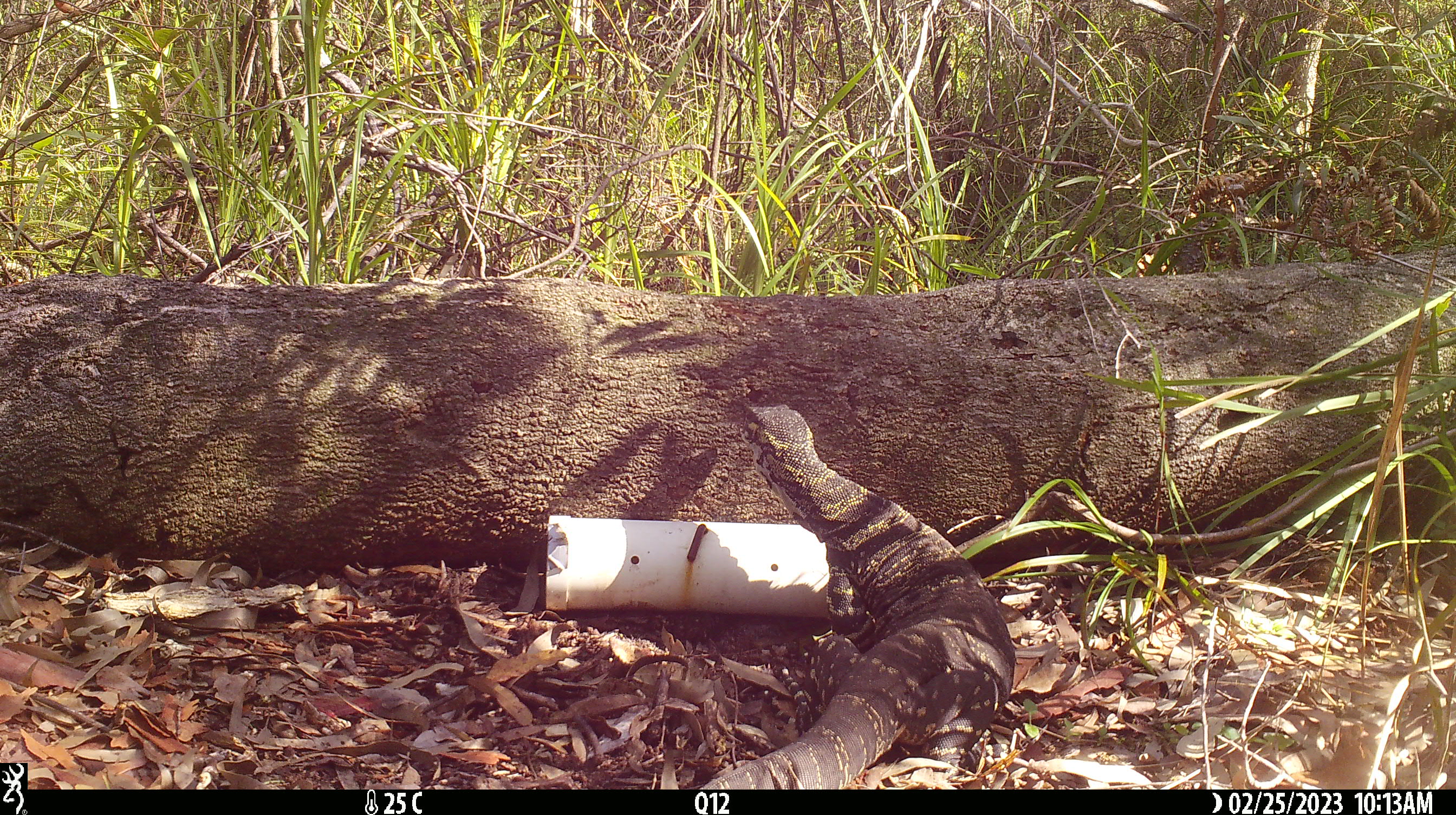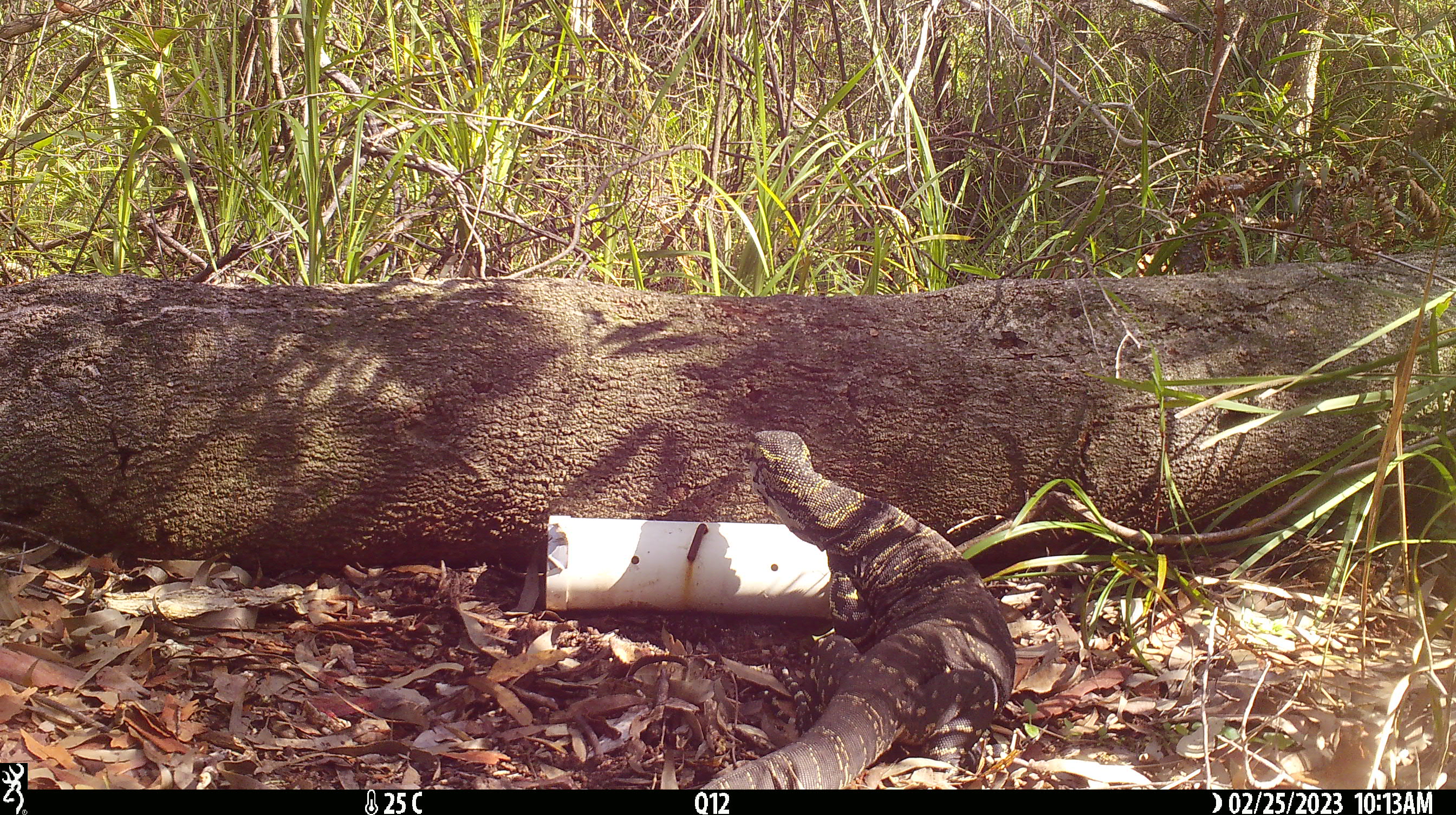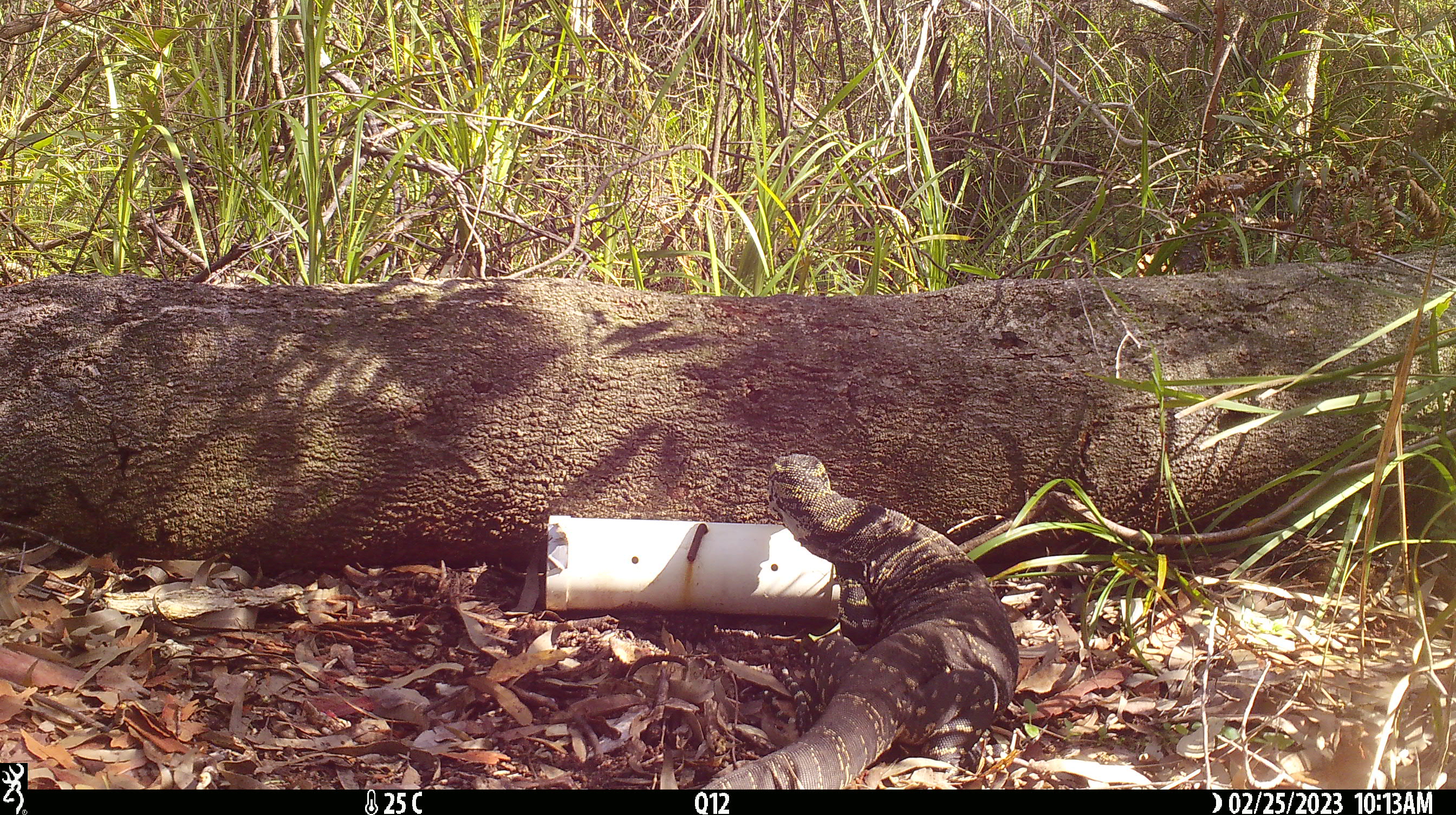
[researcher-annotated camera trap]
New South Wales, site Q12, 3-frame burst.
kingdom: Animalia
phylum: Chordata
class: Reptilia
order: Squamata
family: Varanidae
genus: Varanus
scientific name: Varanus varius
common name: lace monitor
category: goanna